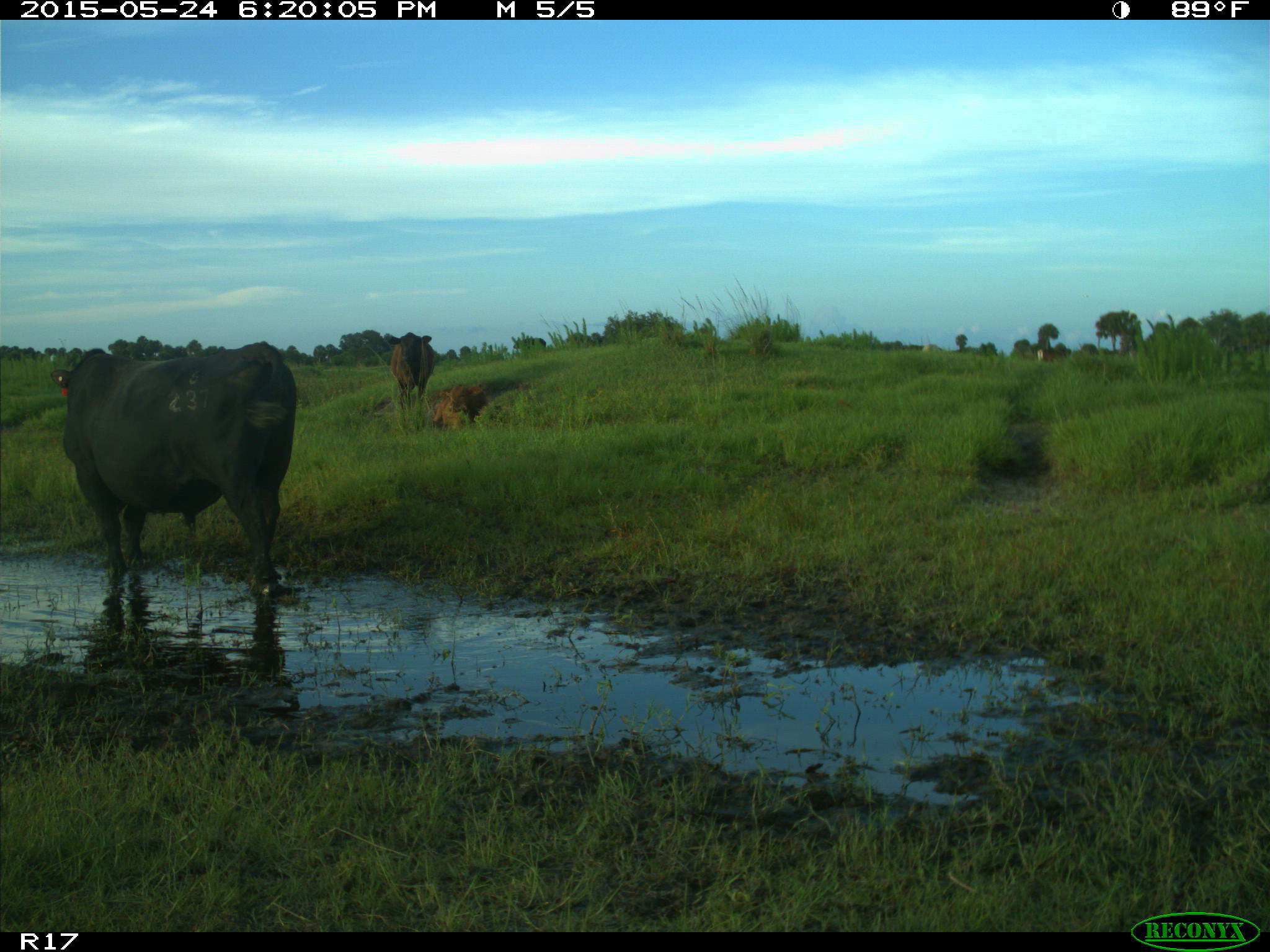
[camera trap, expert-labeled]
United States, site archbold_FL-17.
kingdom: Animalia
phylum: Chordata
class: Mammalia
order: Artiodactyla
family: Bovidae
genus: Bos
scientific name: Bos taurus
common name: domestic cow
Bos taurus (domestic cow).